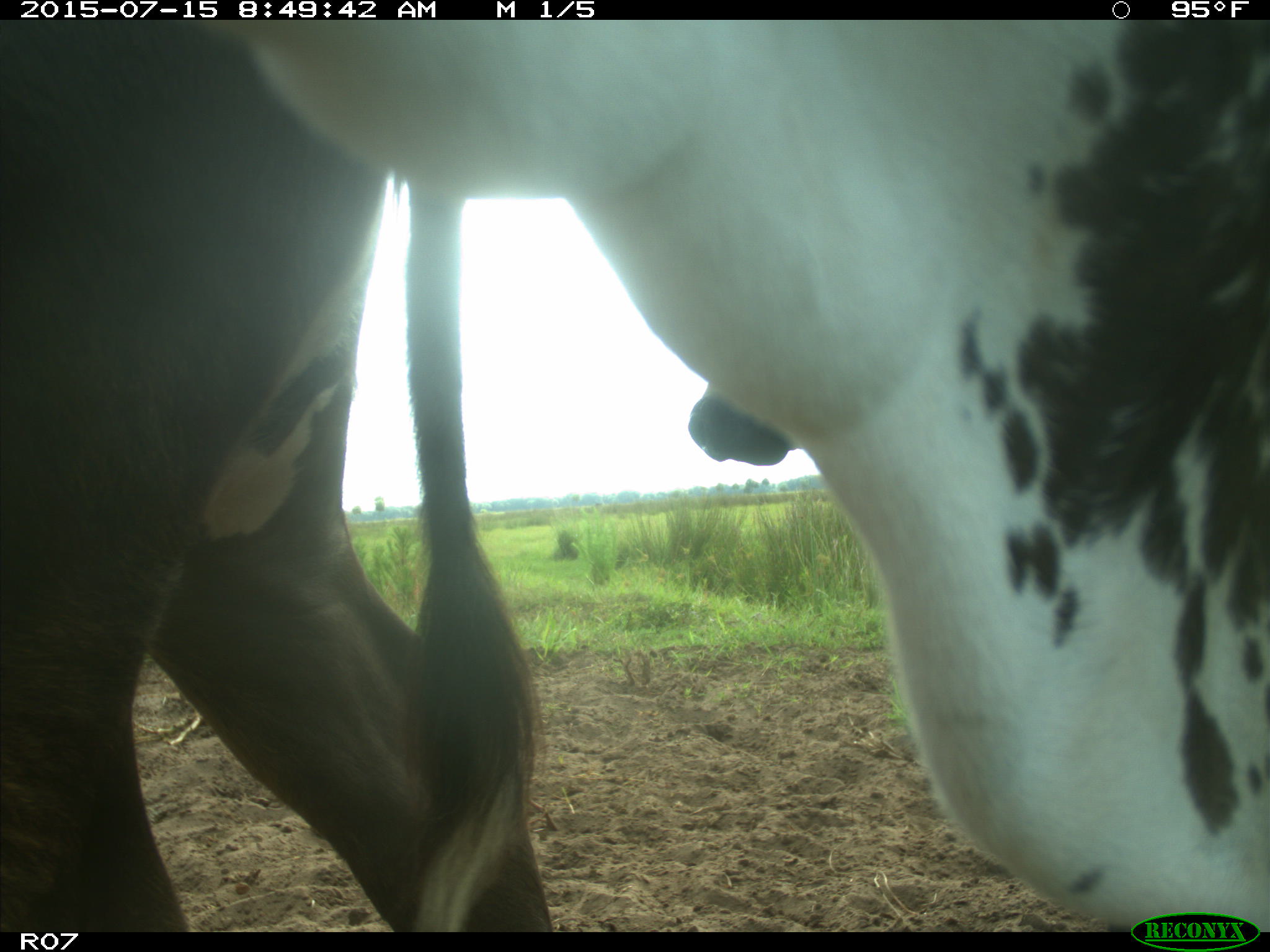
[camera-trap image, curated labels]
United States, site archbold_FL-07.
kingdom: Animalia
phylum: Chordata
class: Mammalia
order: Artiodactyla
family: Bovidae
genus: Bos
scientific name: Bos taurus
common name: domestic cow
Bos taurus (domestic cow).